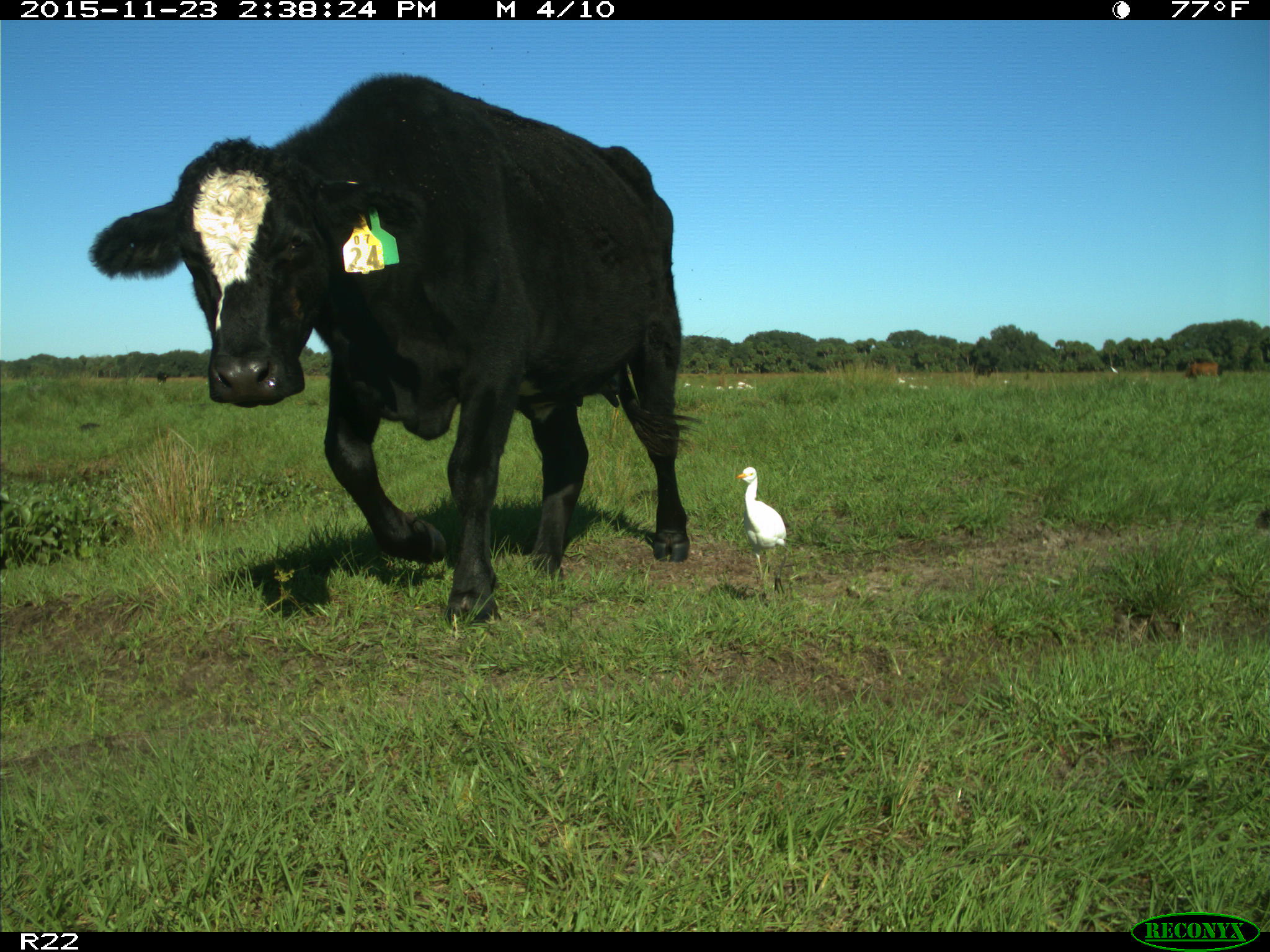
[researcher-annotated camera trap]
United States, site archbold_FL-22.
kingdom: Animalia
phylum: Chordata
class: Mammalia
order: Artiodactyla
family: Bovidae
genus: Bos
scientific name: Bos taurus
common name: domestic cow